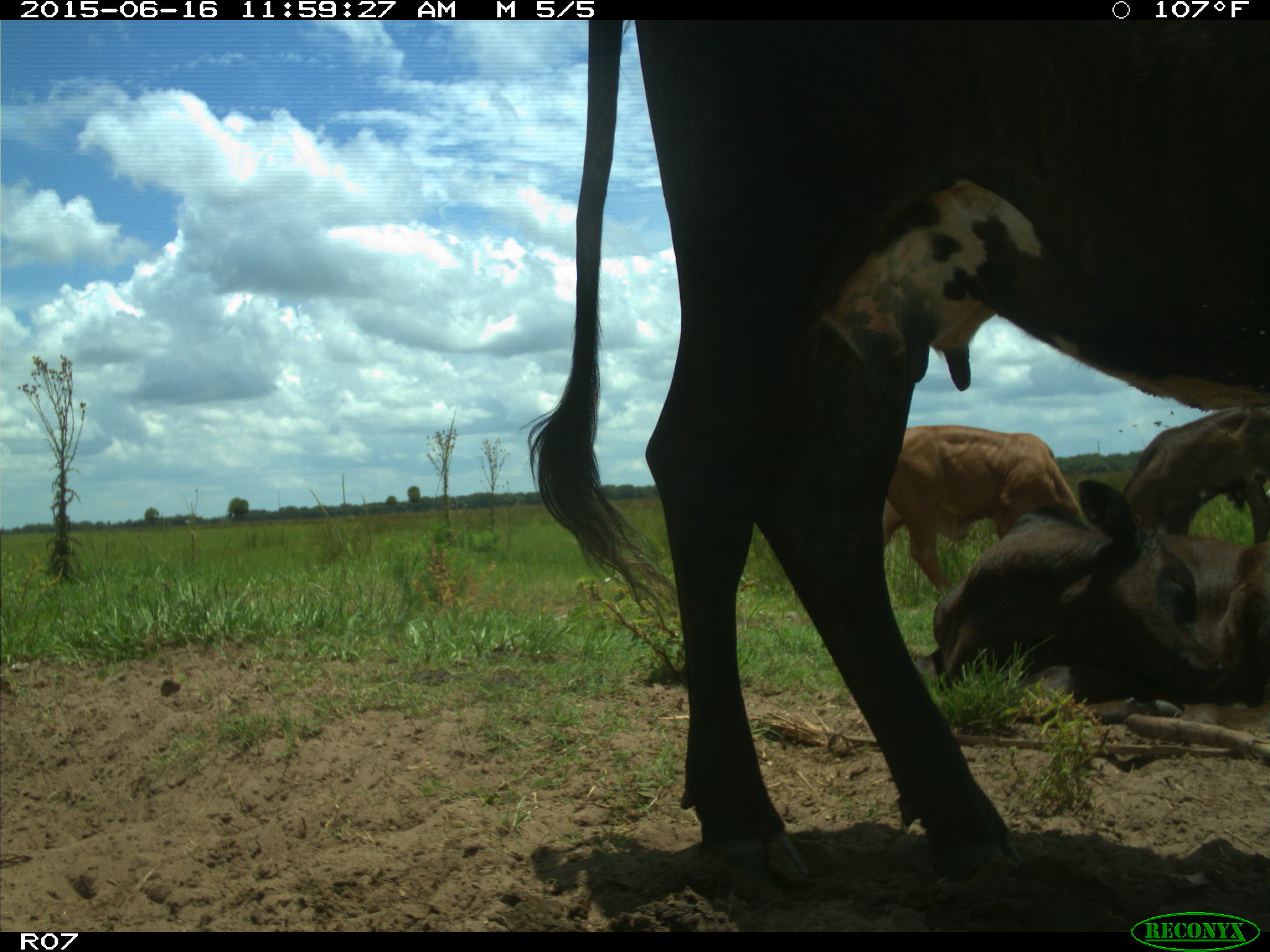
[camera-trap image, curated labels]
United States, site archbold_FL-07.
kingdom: Animalia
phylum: Chordata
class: Mammalia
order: Artiodactyla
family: Bovidae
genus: Bos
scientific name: Bos taurus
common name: domestic cow